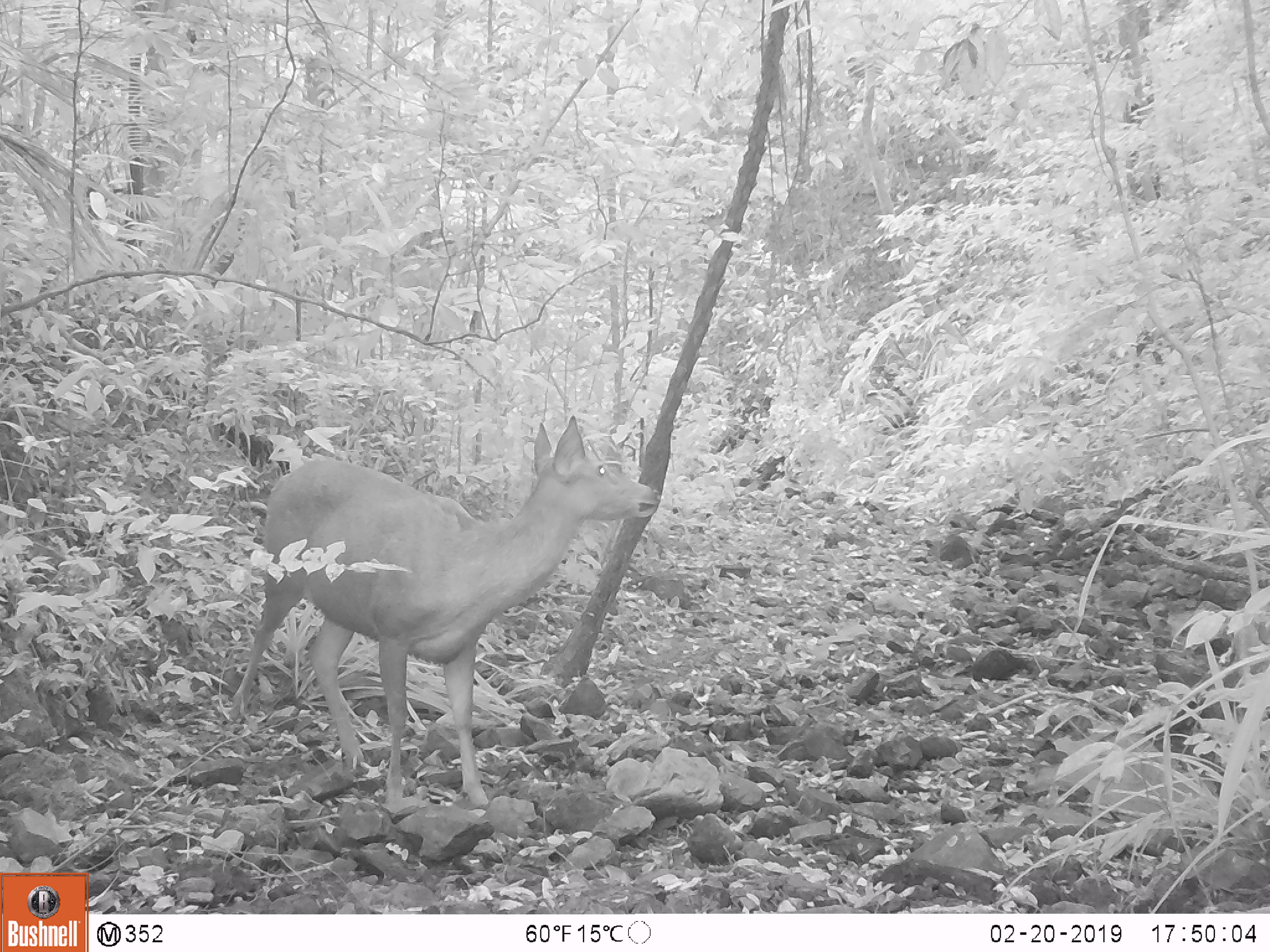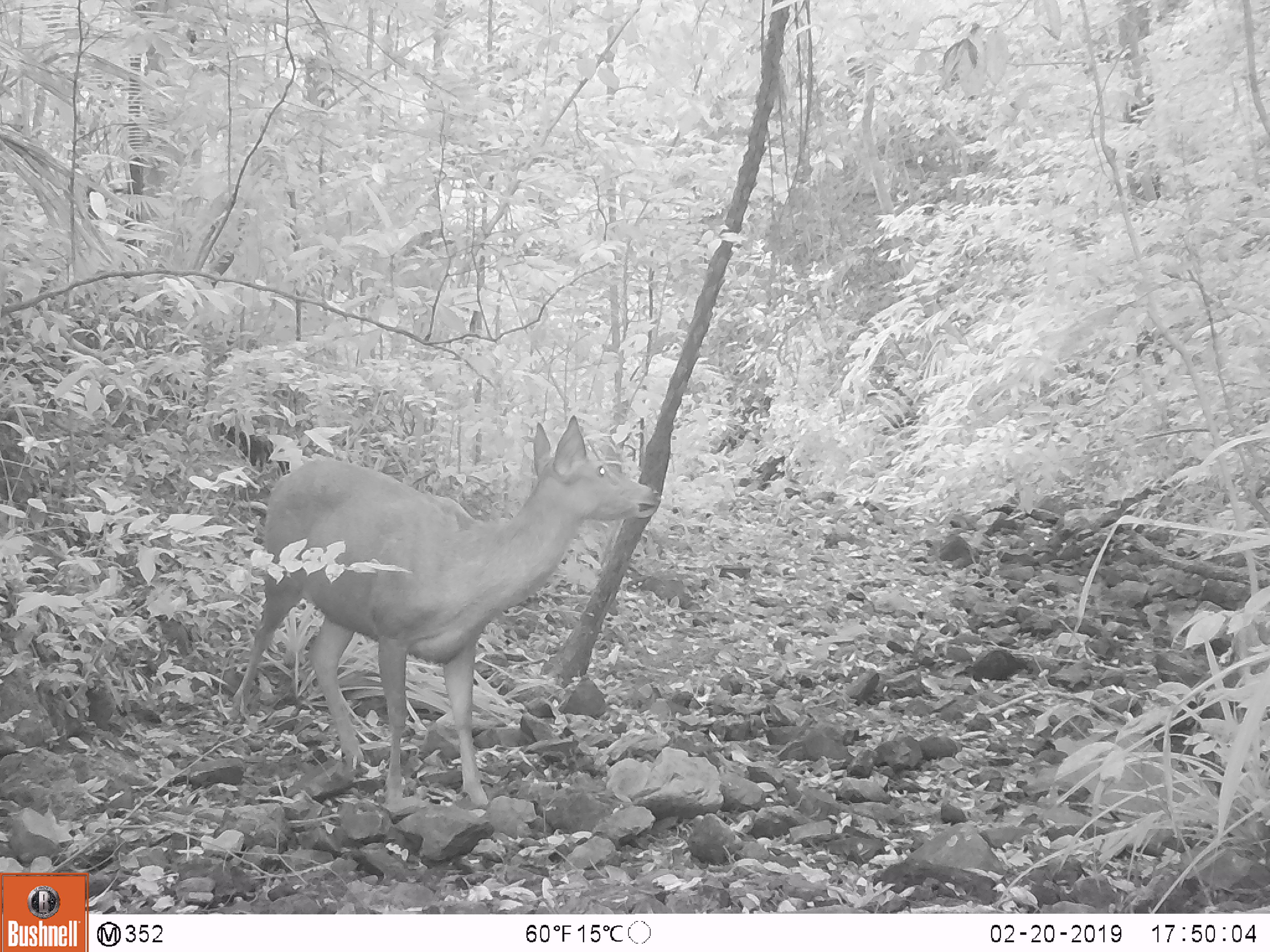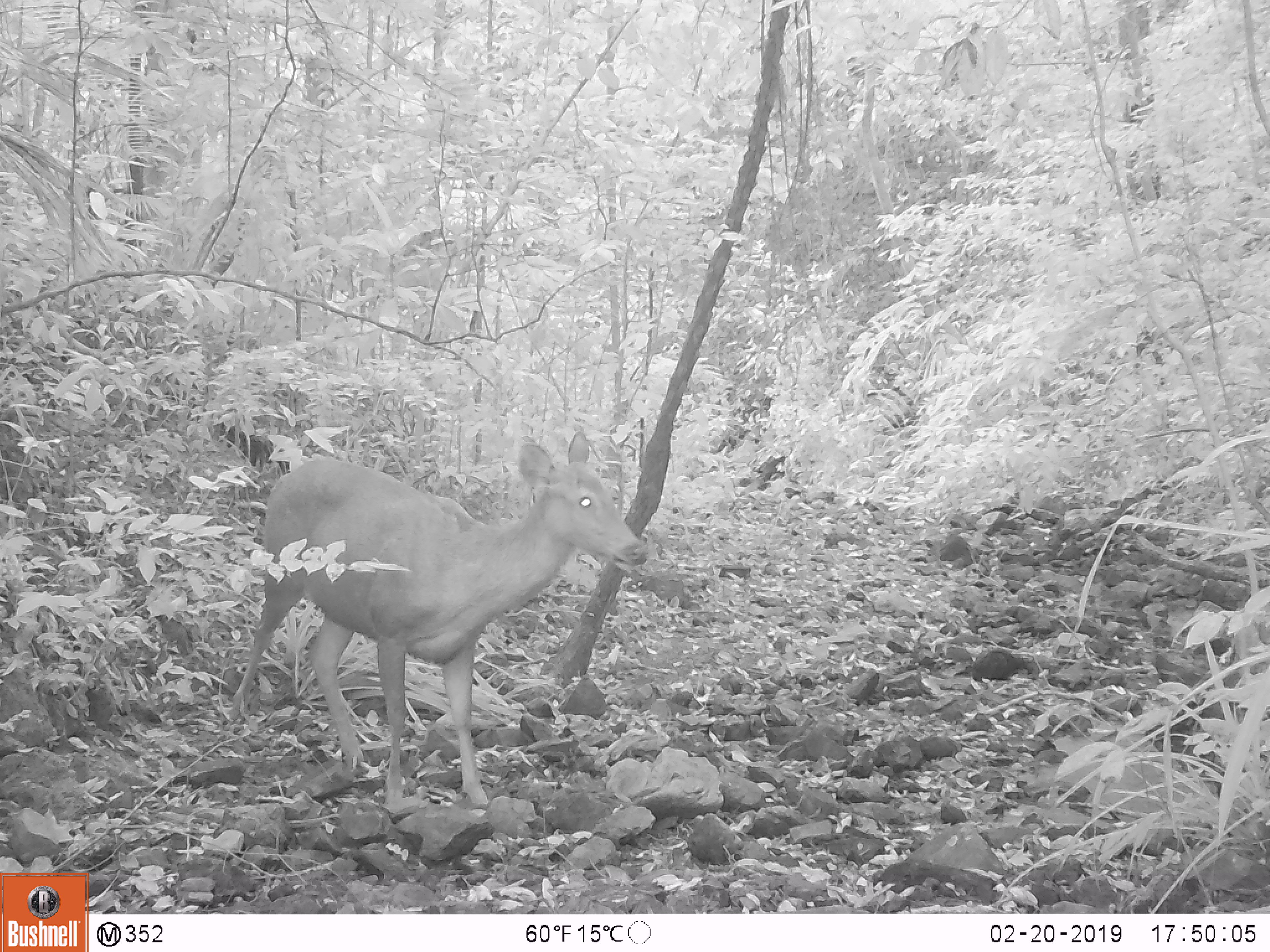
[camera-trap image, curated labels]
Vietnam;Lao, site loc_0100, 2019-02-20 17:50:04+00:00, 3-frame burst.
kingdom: Animalia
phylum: Chordata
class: Mammalia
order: Artiodactyla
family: Cervidae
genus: Rusa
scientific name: Rusa unicolor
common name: sambar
Sambar (Rusa unicolor). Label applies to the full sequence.